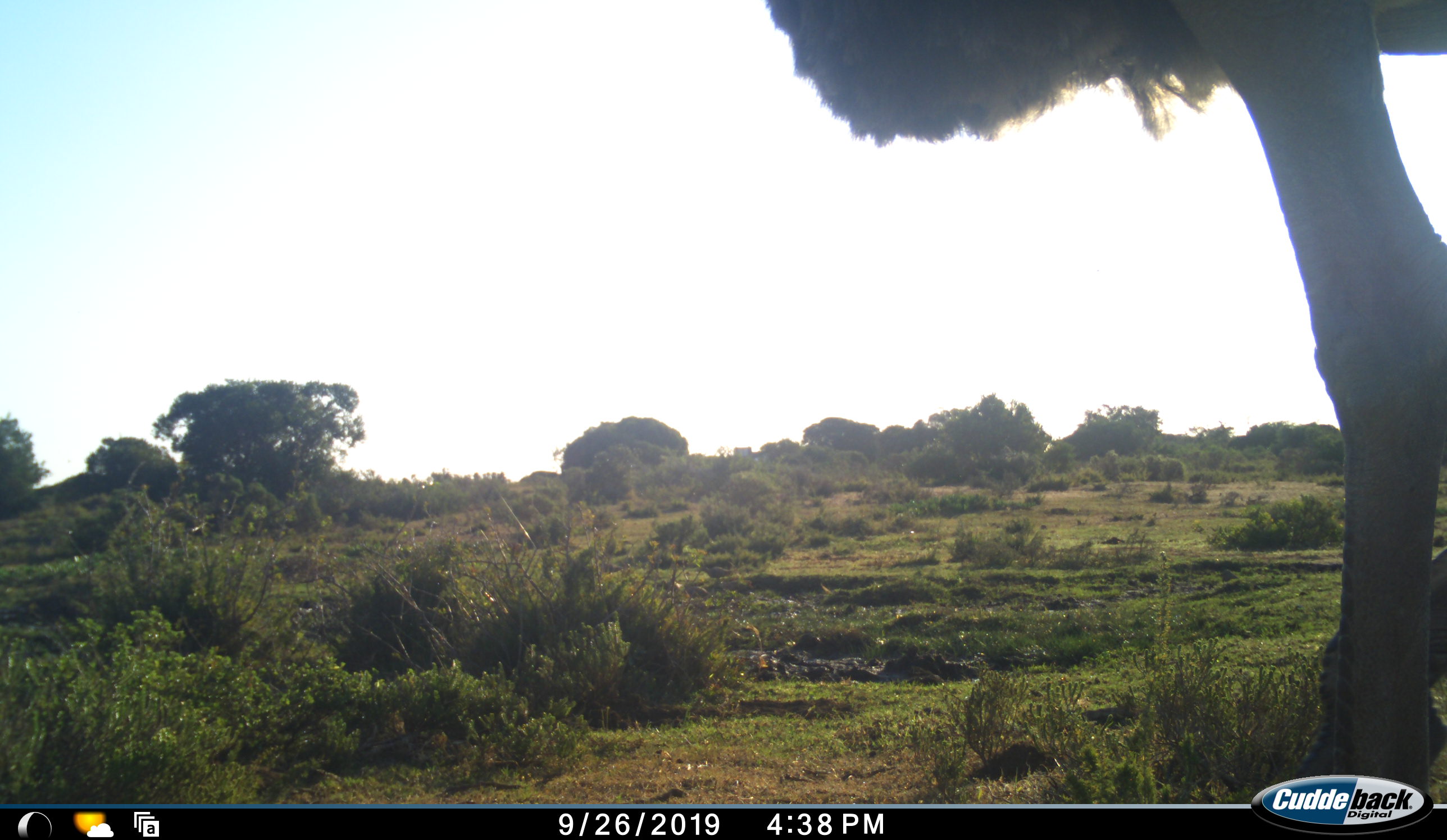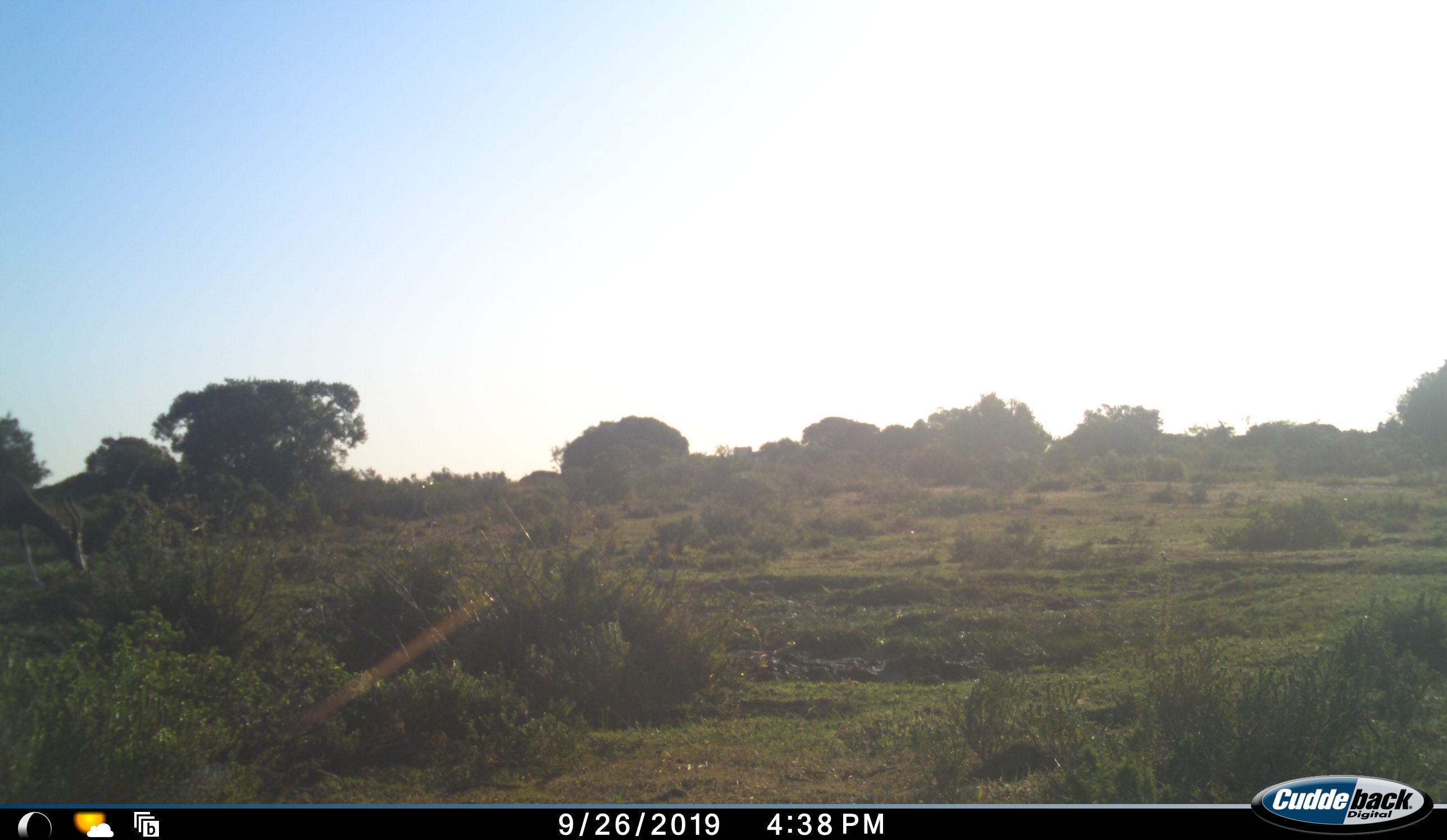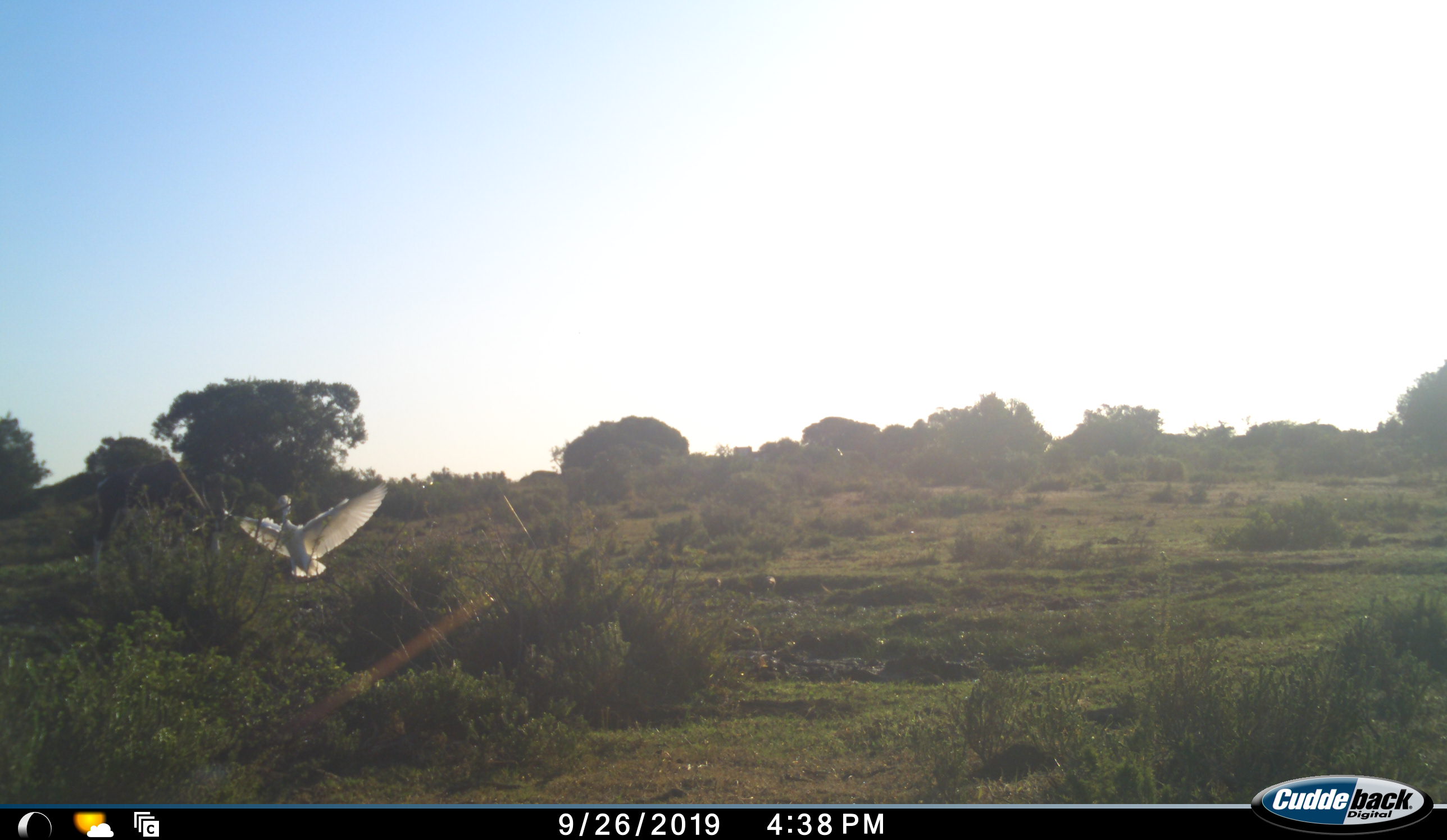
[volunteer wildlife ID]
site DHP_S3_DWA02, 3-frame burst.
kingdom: Animalia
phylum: Chordata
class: Aves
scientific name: Aves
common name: bird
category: birdother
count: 1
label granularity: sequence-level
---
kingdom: Animalia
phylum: Chordata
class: Aves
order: Struthioniformes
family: Struthionidae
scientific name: Struthionidae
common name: ostrich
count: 1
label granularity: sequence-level